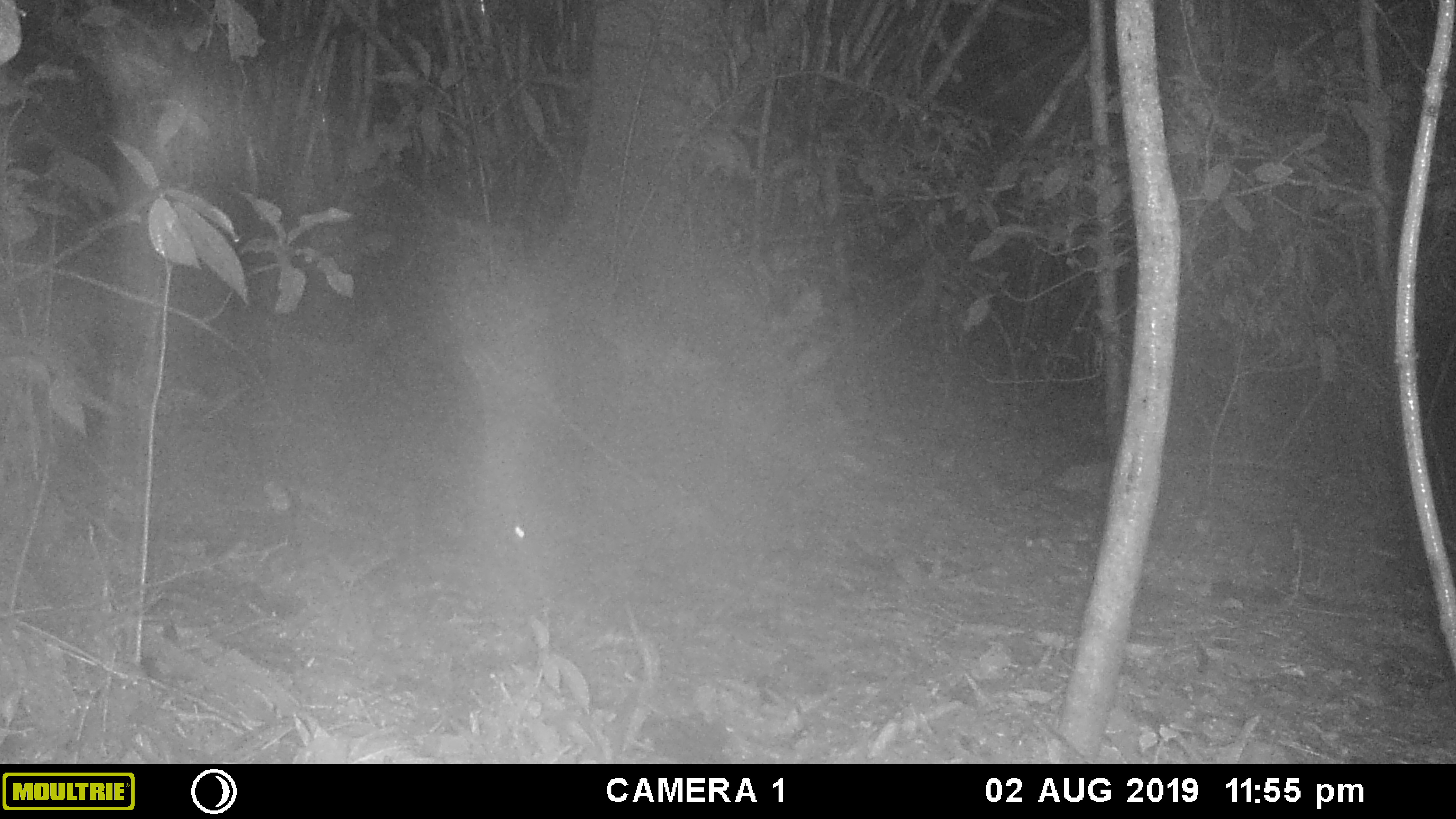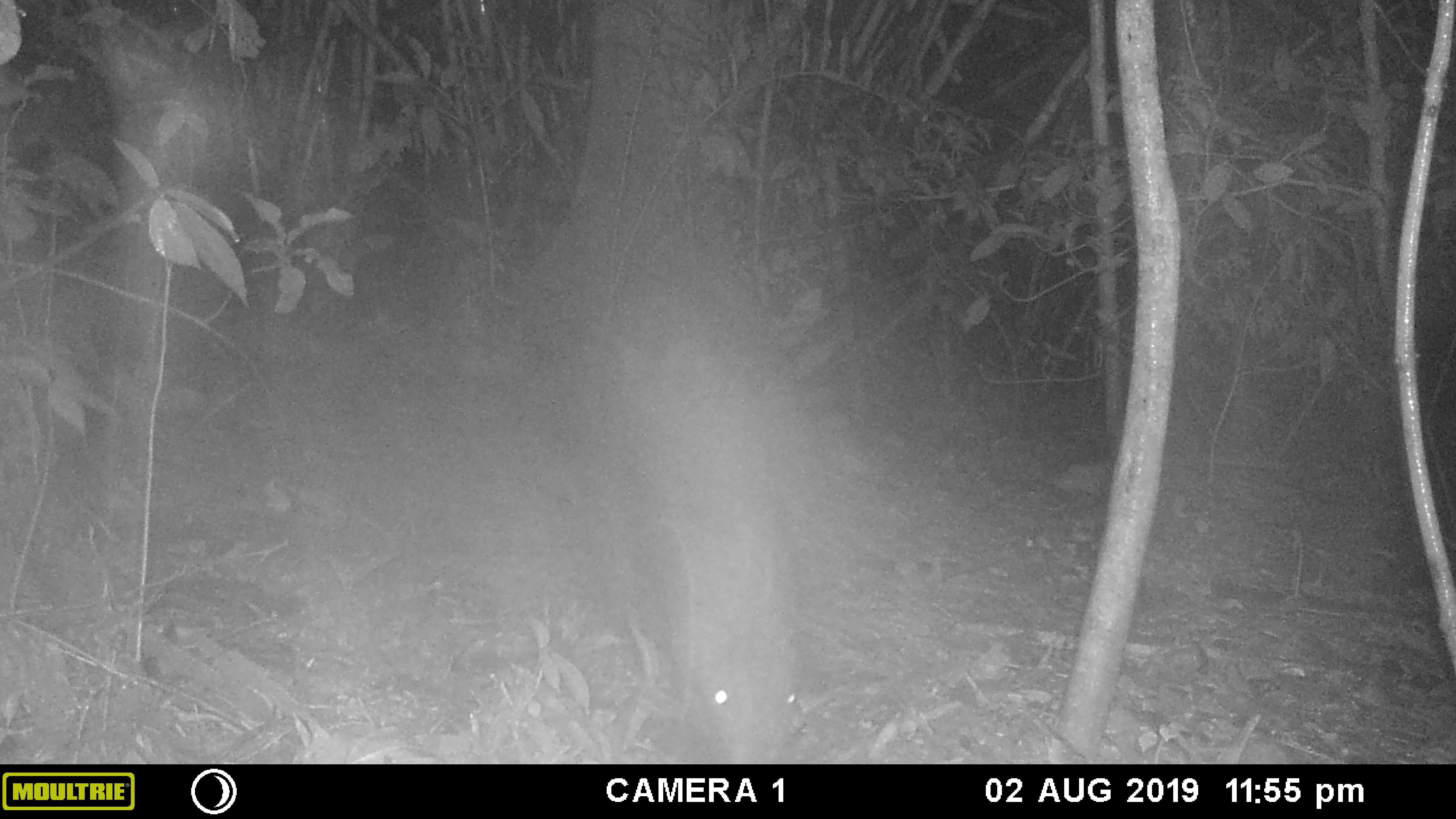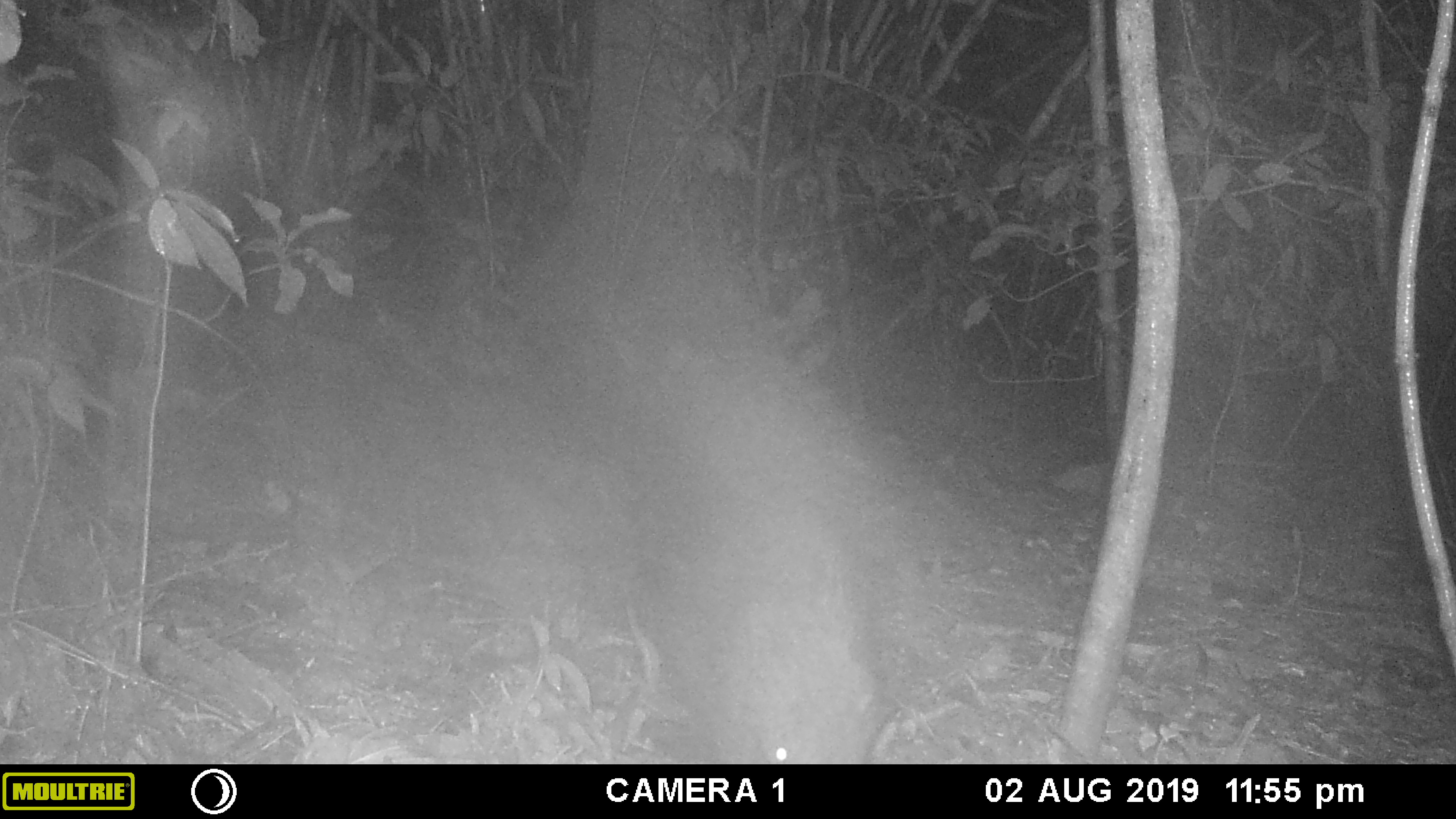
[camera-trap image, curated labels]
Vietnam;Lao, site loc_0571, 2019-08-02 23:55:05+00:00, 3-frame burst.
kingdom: Animalia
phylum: Chordata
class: Mammalia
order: Rodentia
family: Hystricidae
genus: Hystrix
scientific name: Hystrix brachyura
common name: malayan porcupine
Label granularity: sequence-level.